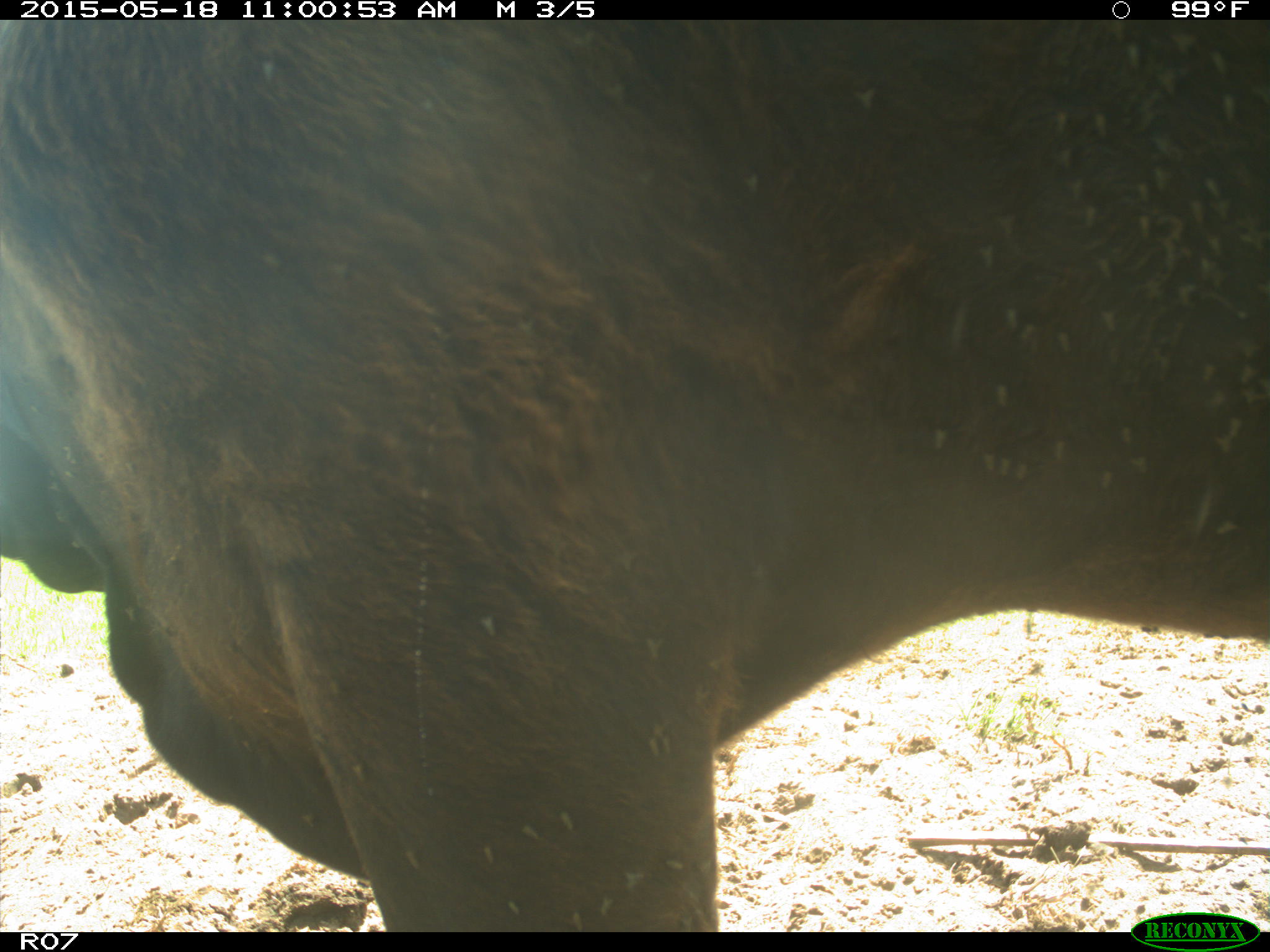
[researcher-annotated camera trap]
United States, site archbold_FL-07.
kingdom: Animalia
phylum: Chordata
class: Mammalia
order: Artiodactyla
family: Bovidae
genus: Bos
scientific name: Bos taurus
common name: domestic cow